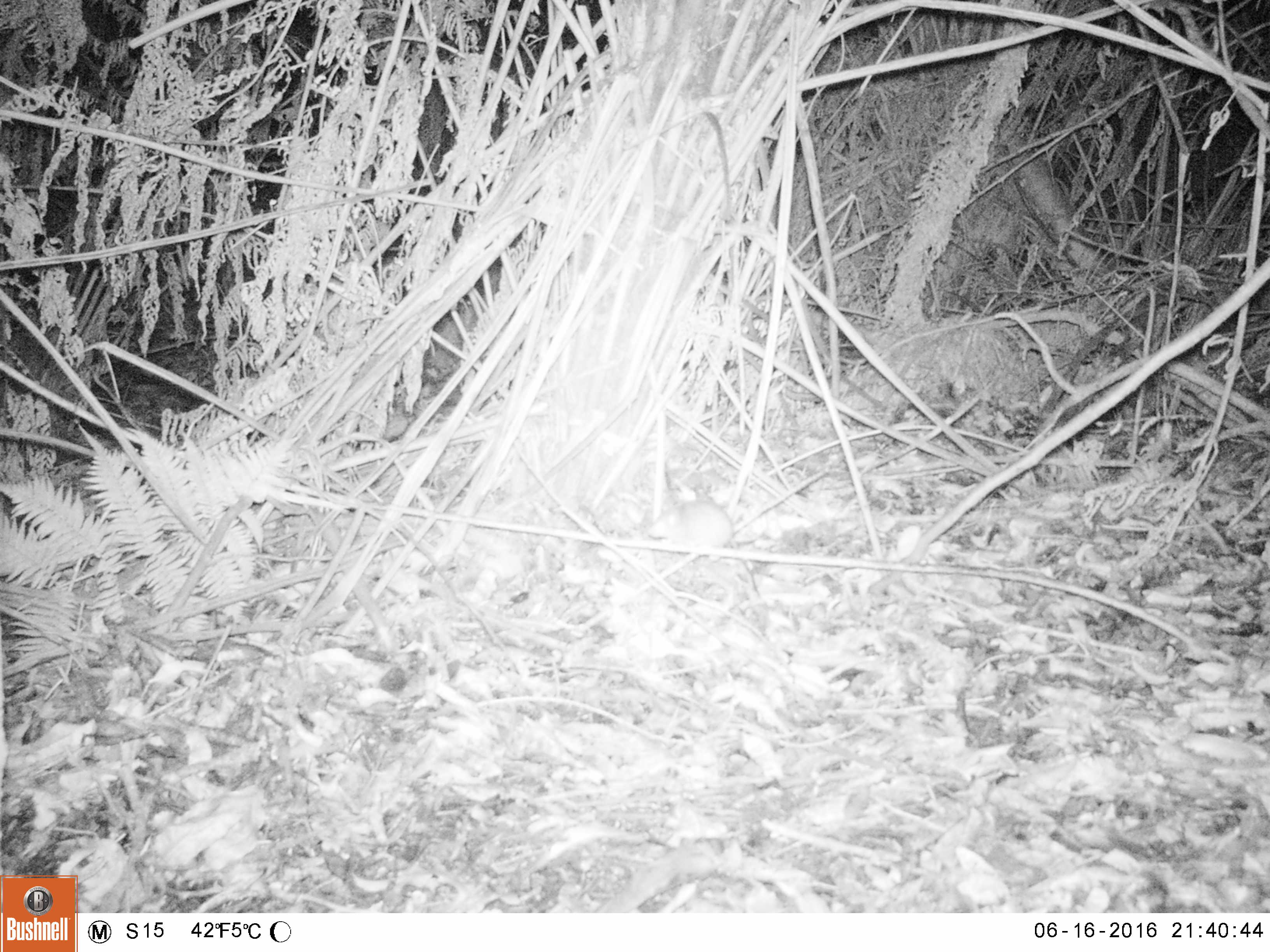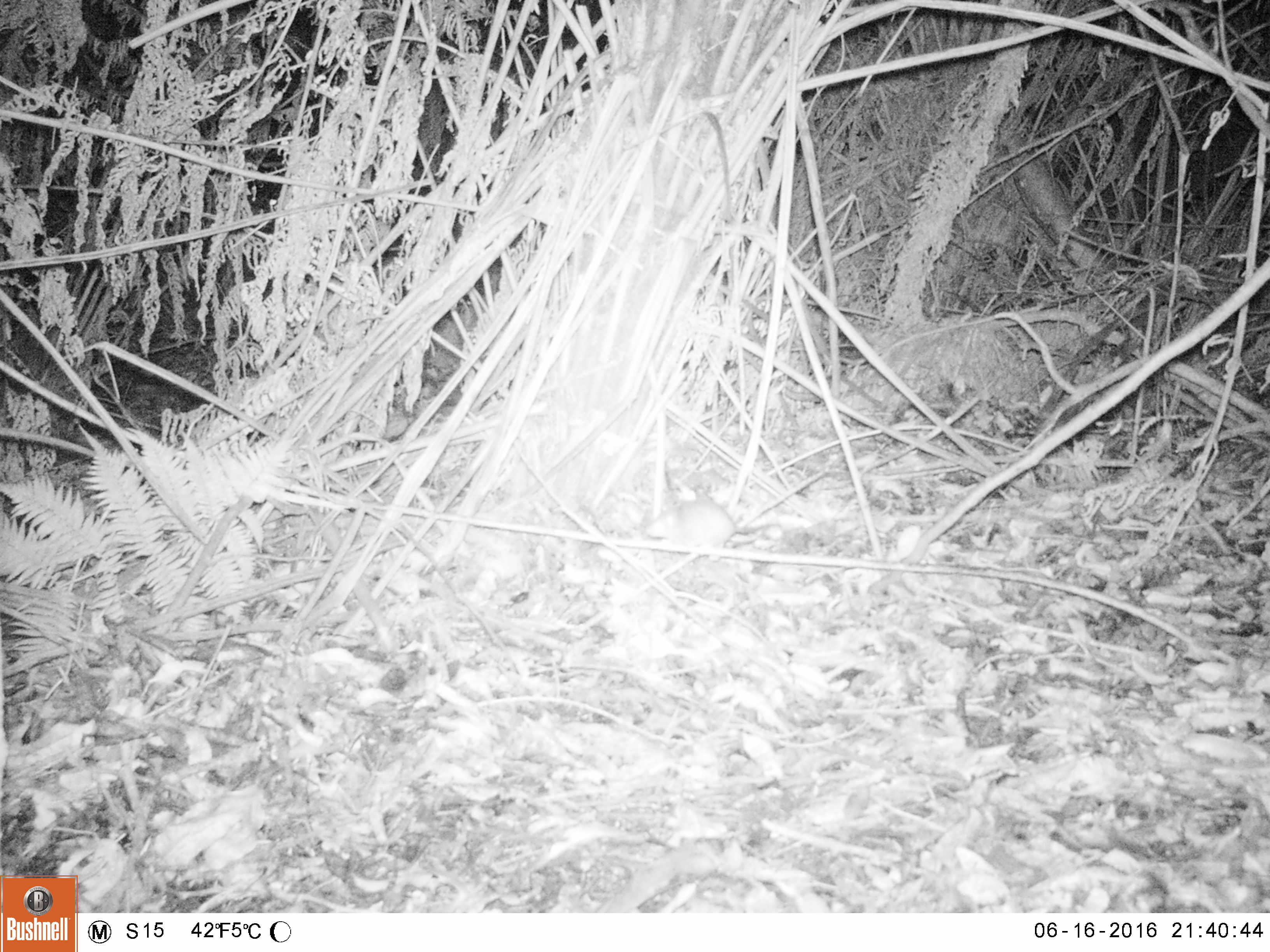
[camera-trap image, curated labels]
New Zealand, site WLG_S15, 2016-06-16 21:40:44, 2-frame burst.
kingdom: Animalia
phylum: Chordata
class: Mammalia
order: Rodentia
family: Muridae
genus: Rattus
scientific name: Rattus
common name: rat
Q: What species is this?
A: Rat (Rattus).